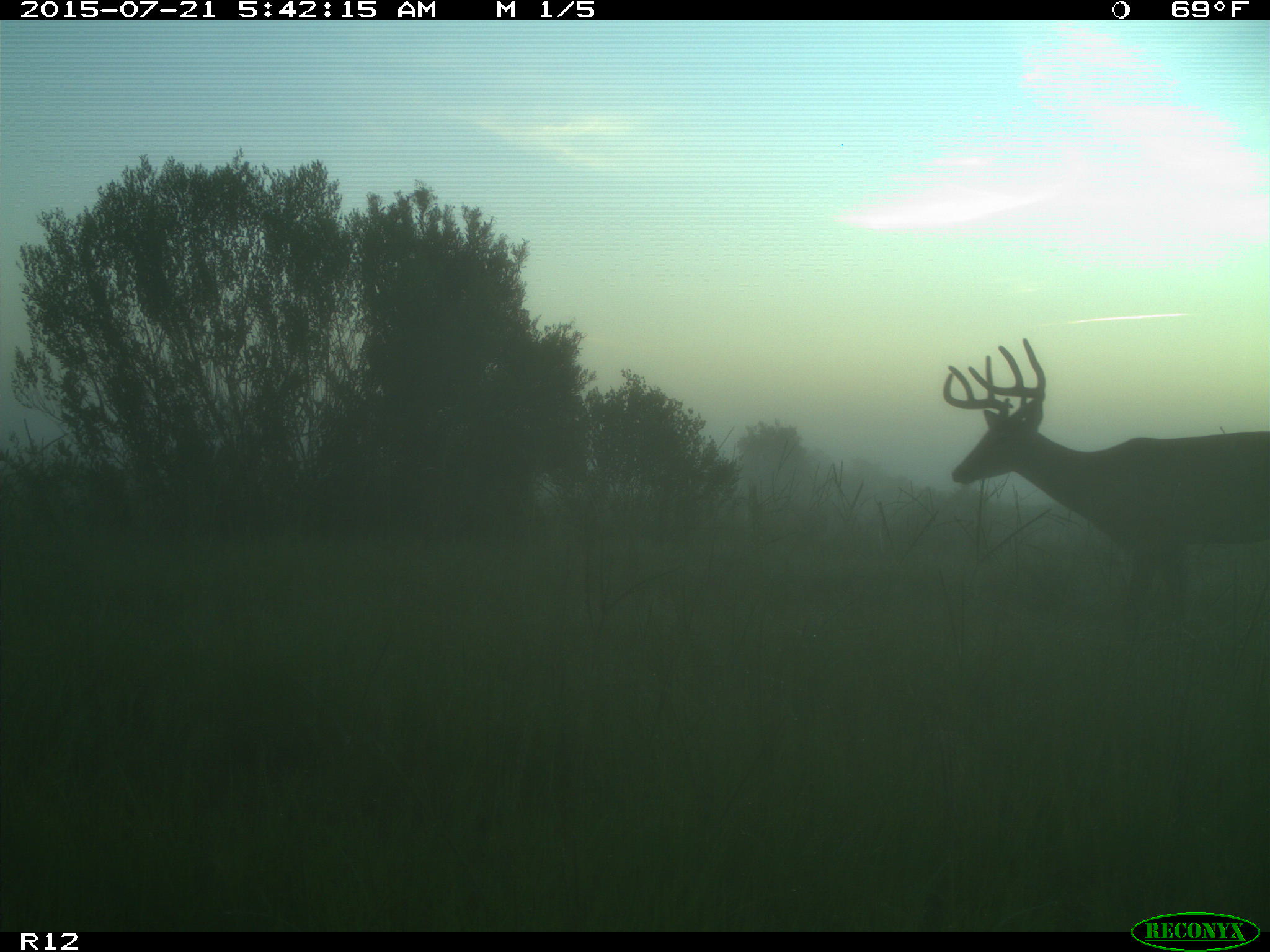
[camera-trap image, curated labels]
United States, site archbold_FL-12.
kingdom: Animalia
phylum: Chordata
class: Mammalia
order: Artiodactyla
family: Cervidae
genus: Odocoileus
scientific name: Odocoileus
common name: deer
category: unidentified deer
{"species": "unidentified deer (deer) (Odocoileus)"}